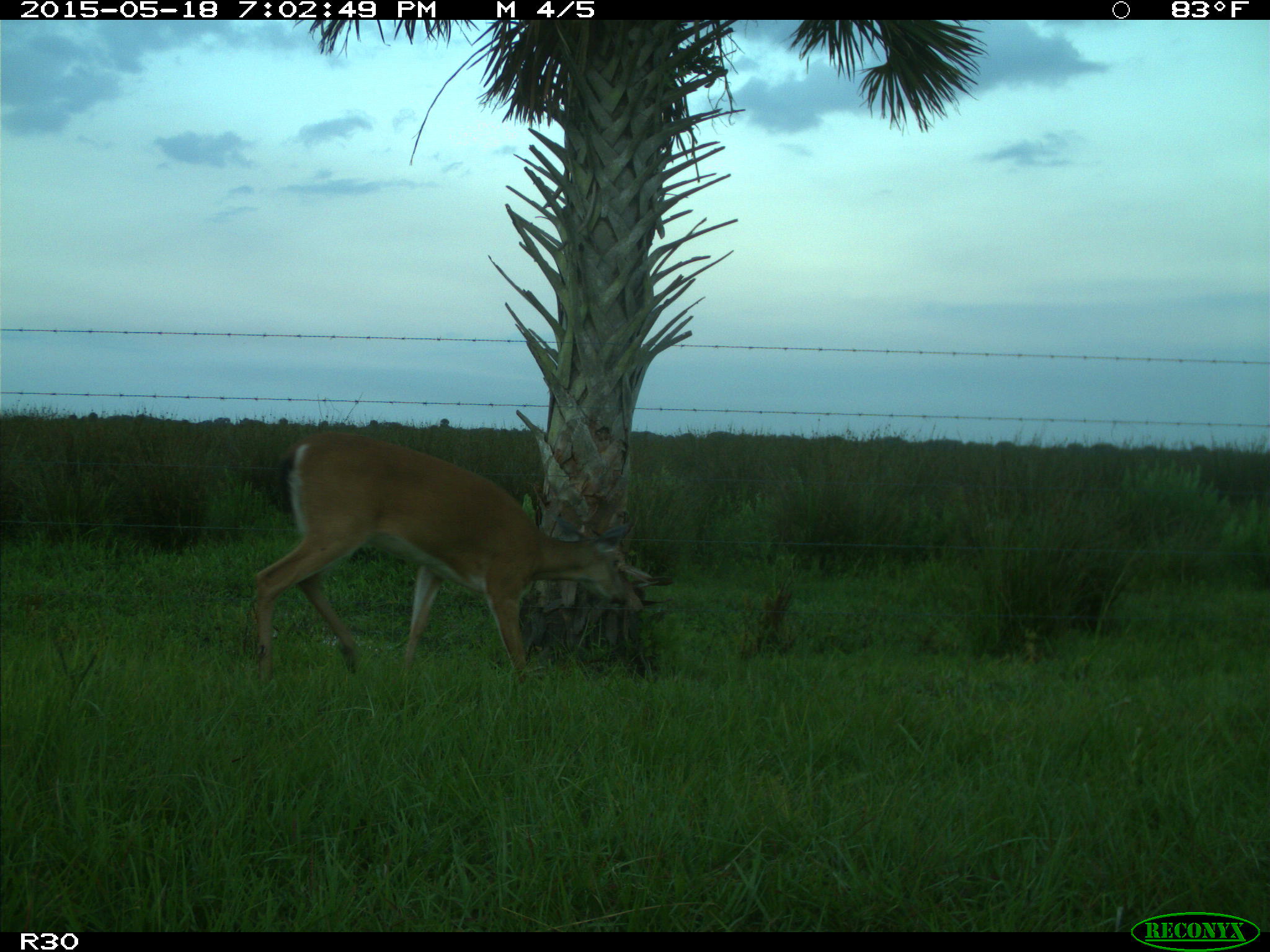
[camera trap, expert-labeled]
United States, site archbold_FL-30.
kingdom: Animalia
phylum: Chordata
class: Mammalia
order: Artiodactyla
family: Cervidae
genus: Odocoileus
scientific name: Odocoileus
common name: deer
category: unidentified deer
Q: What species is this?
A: Unidentified deer (deer) (Odocoileus).